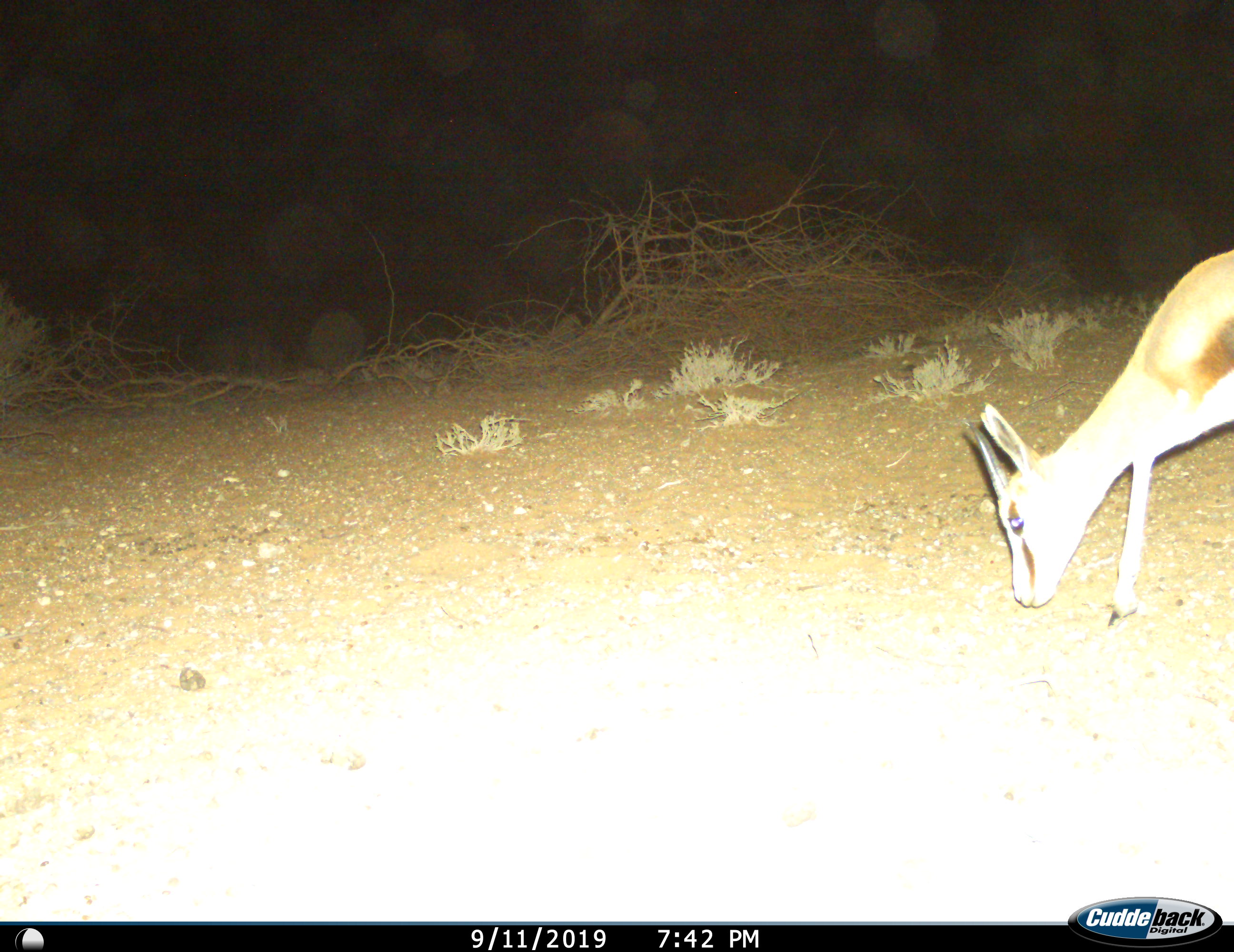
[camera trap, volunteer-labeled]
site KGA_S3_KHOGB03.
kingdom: Animalia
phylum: Chordata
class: Mammalia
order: Artiodactyla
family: Bovidae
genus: Antidorcas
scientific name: Antidorcas marsupialis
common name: springbok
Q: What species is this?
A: Springbok (Antidorcas marsupialis).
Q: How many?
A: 1.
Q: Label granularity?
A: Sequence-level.